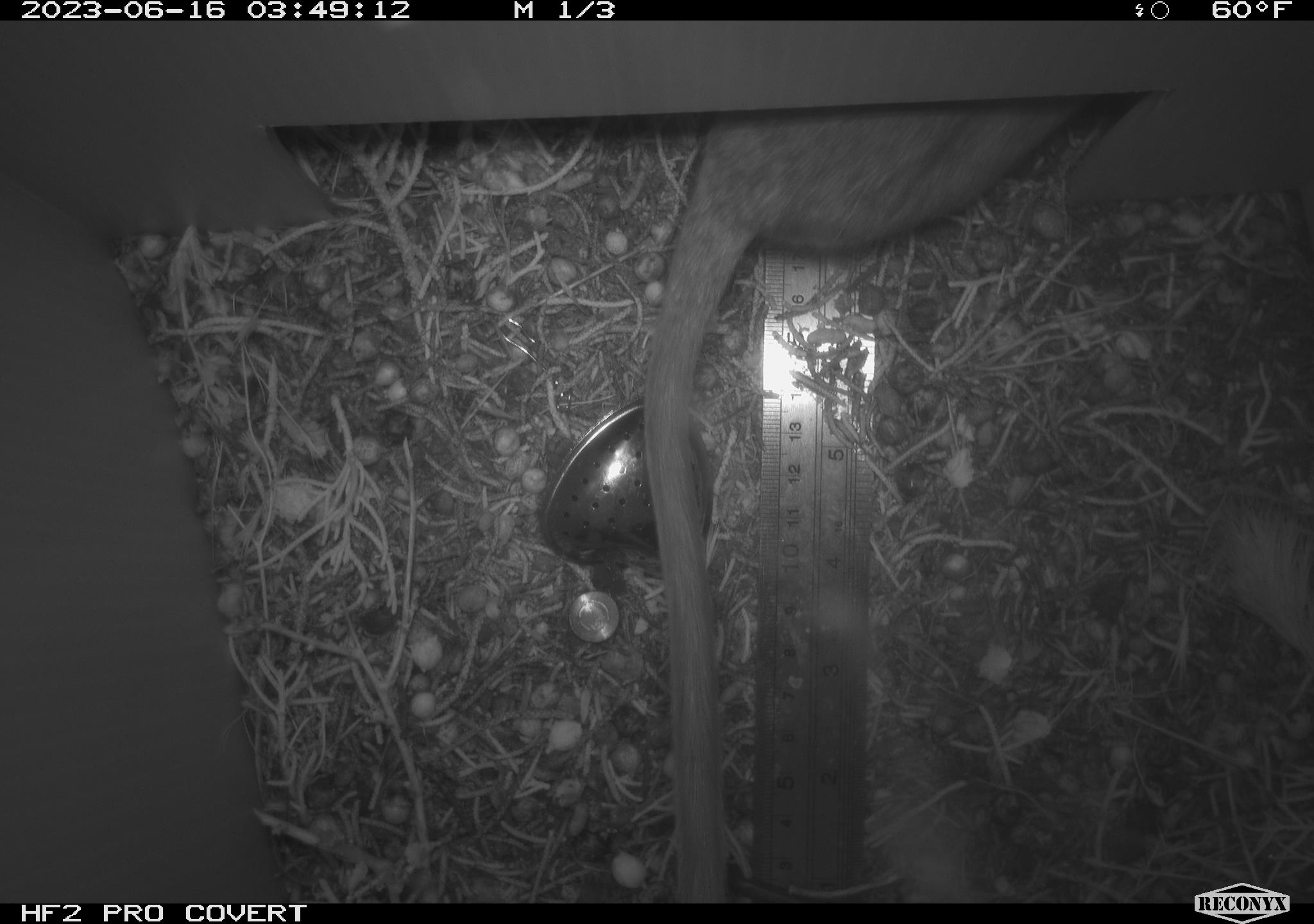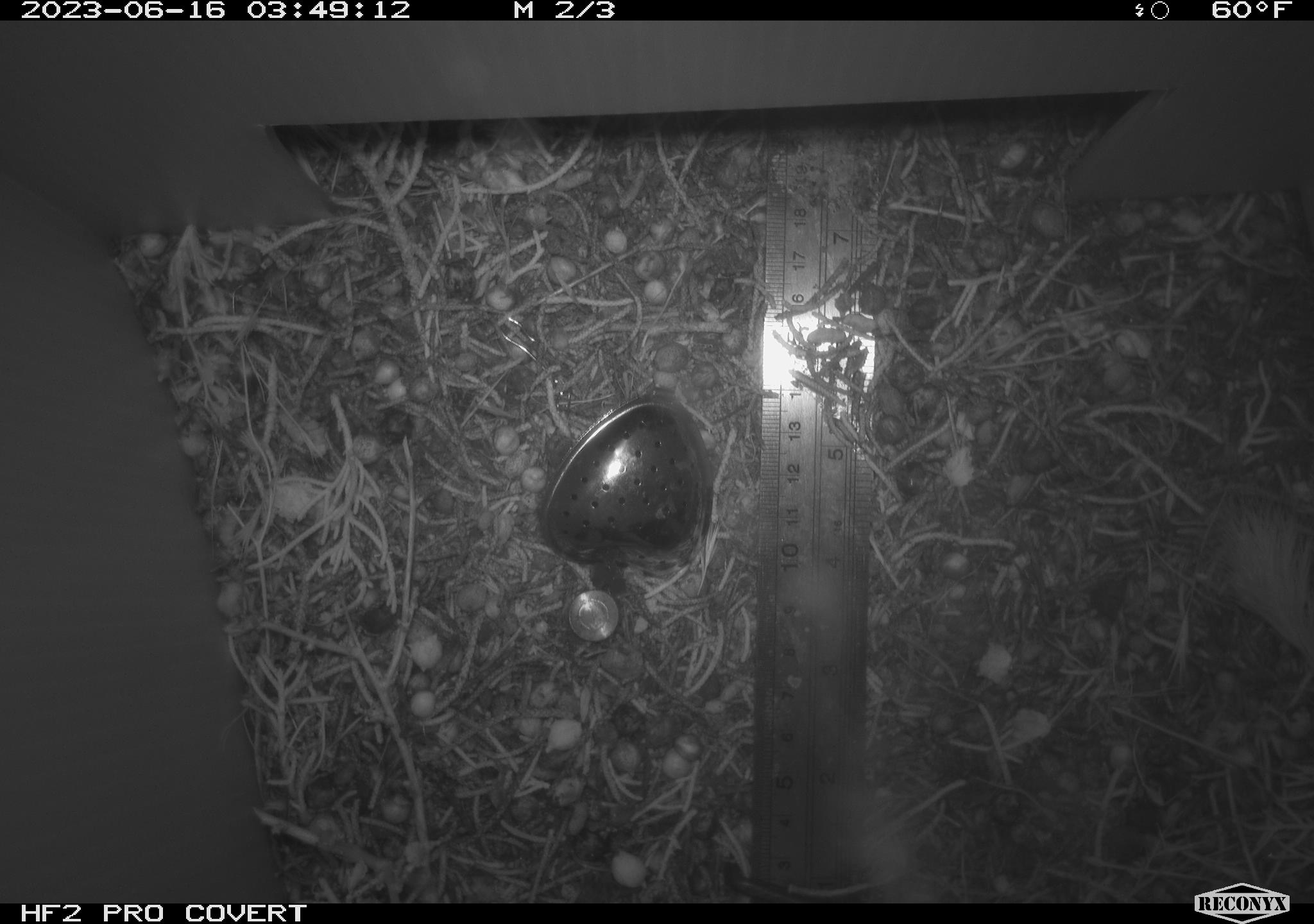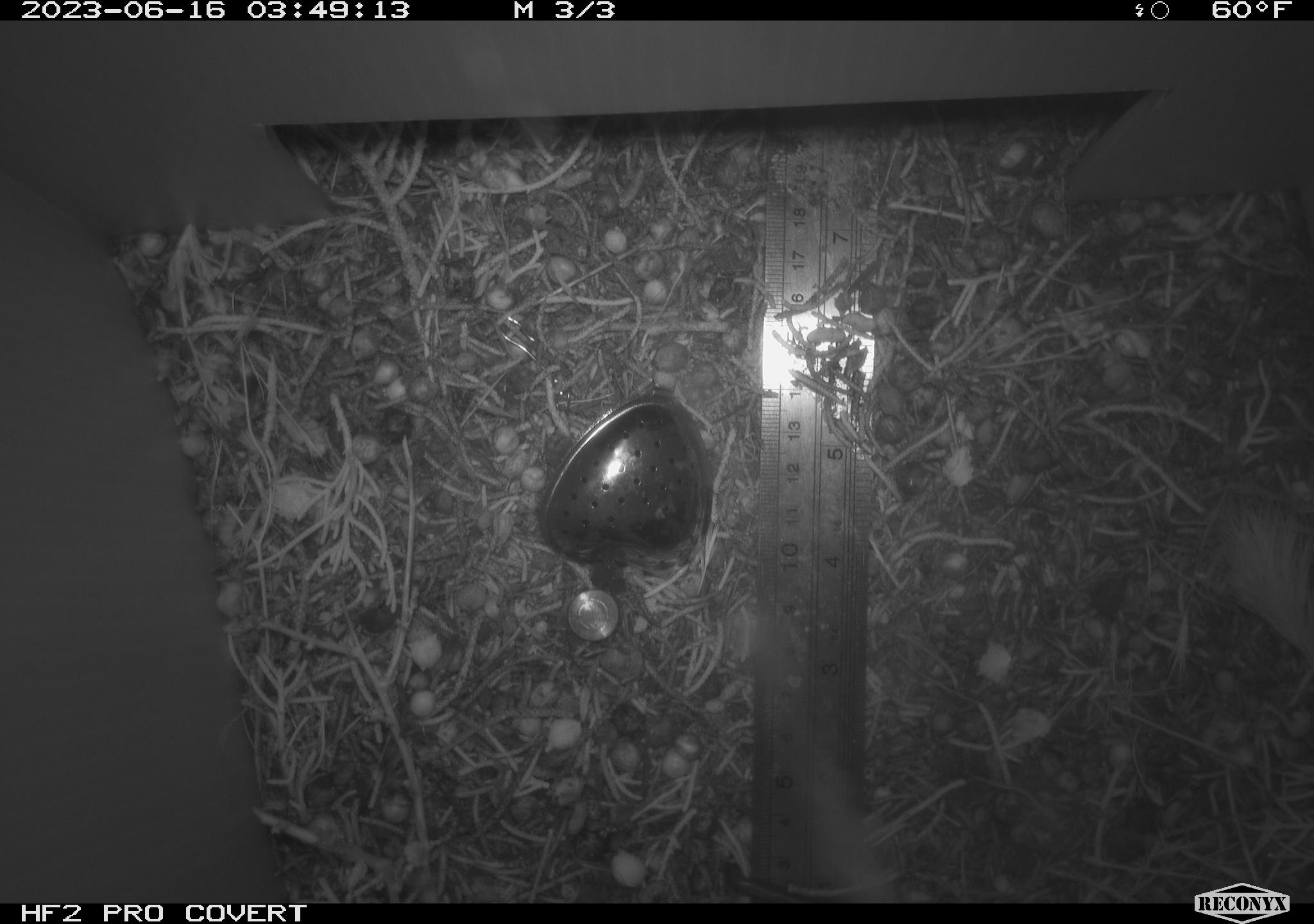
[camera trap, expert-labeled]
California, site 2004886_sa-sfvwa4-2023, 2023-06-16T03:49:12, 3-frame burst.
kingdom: Animalia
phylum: Chordata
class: Mammalia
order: Rodentia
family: Cricetidae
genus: Neotoma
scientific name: Neotoma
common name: pack rat or woodrat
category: neotoma species